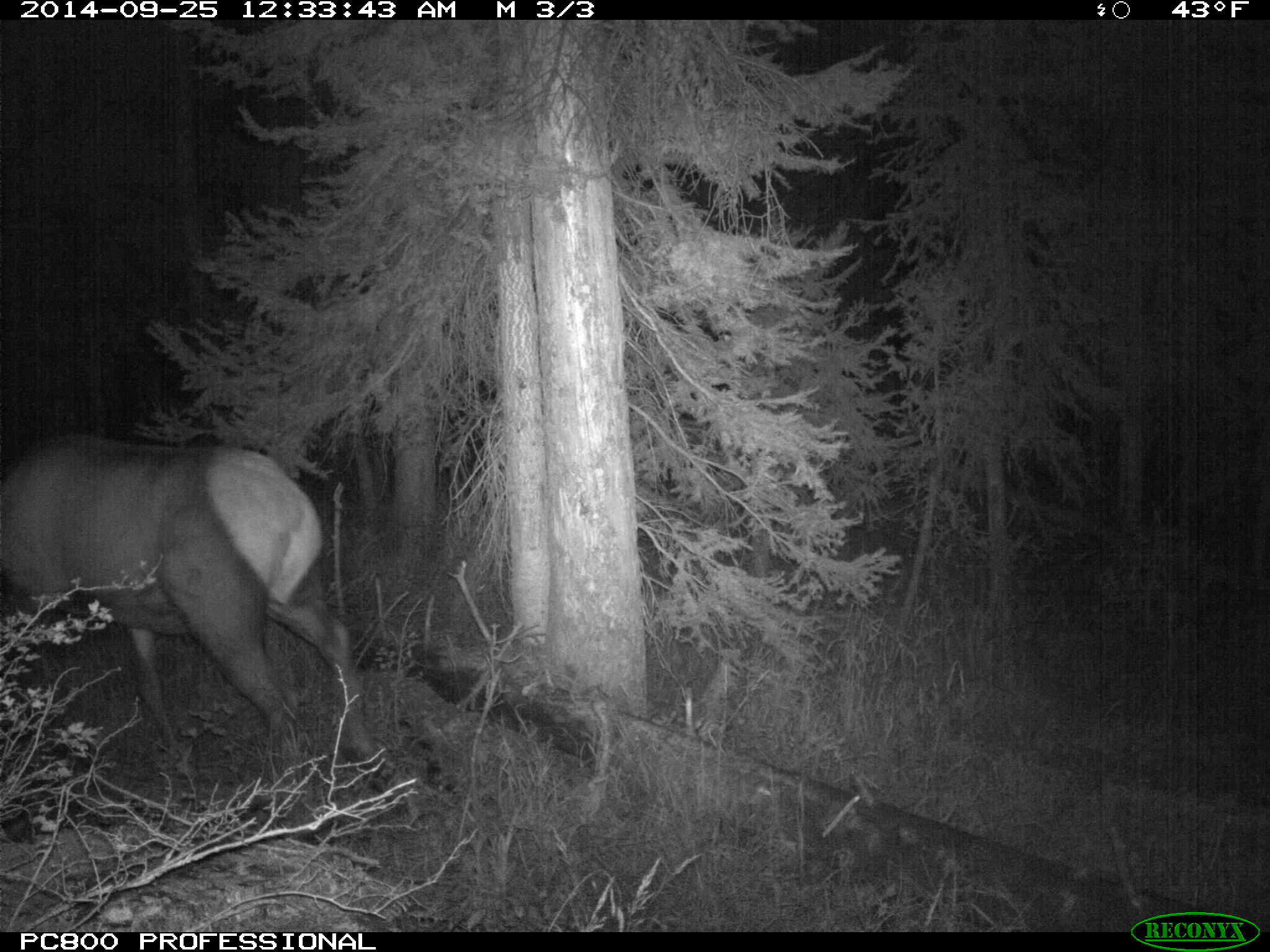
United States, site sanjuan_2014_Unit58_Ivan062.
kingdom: Animalia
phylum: Chordata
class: Mammalia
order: Artiodactyla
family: Cervidae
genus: Cervus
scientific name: Cervus elaphus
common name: red deer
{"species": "Cervus elaphus (red deer)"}